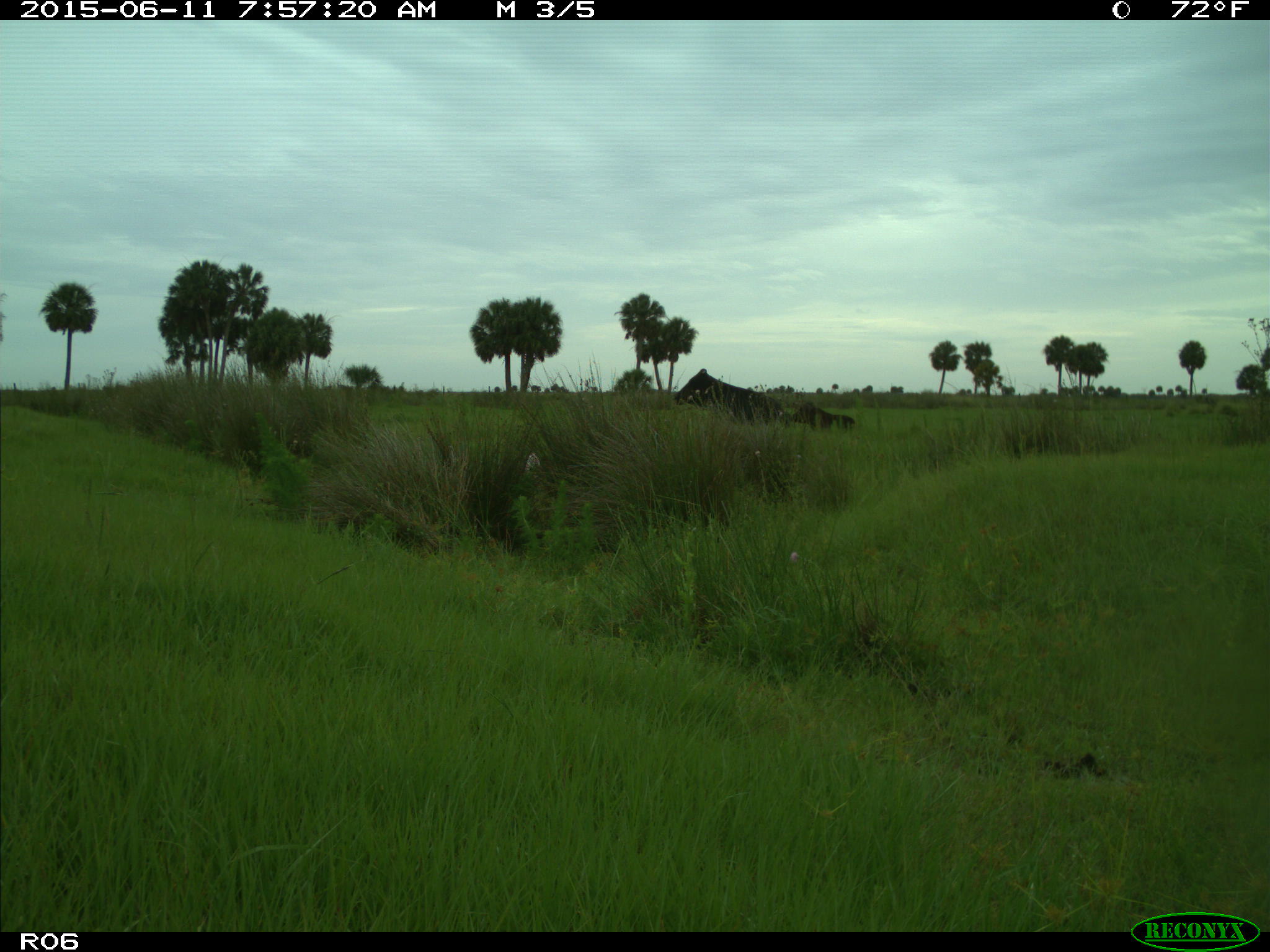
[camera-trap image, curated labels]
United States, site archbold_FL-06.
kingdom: Animalia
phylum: Chordata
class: Mammalia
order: Artiodactyla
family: Bovidae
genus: Bos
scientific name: Bos taurus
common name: domestic cow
Bos taurus (domestic cow).